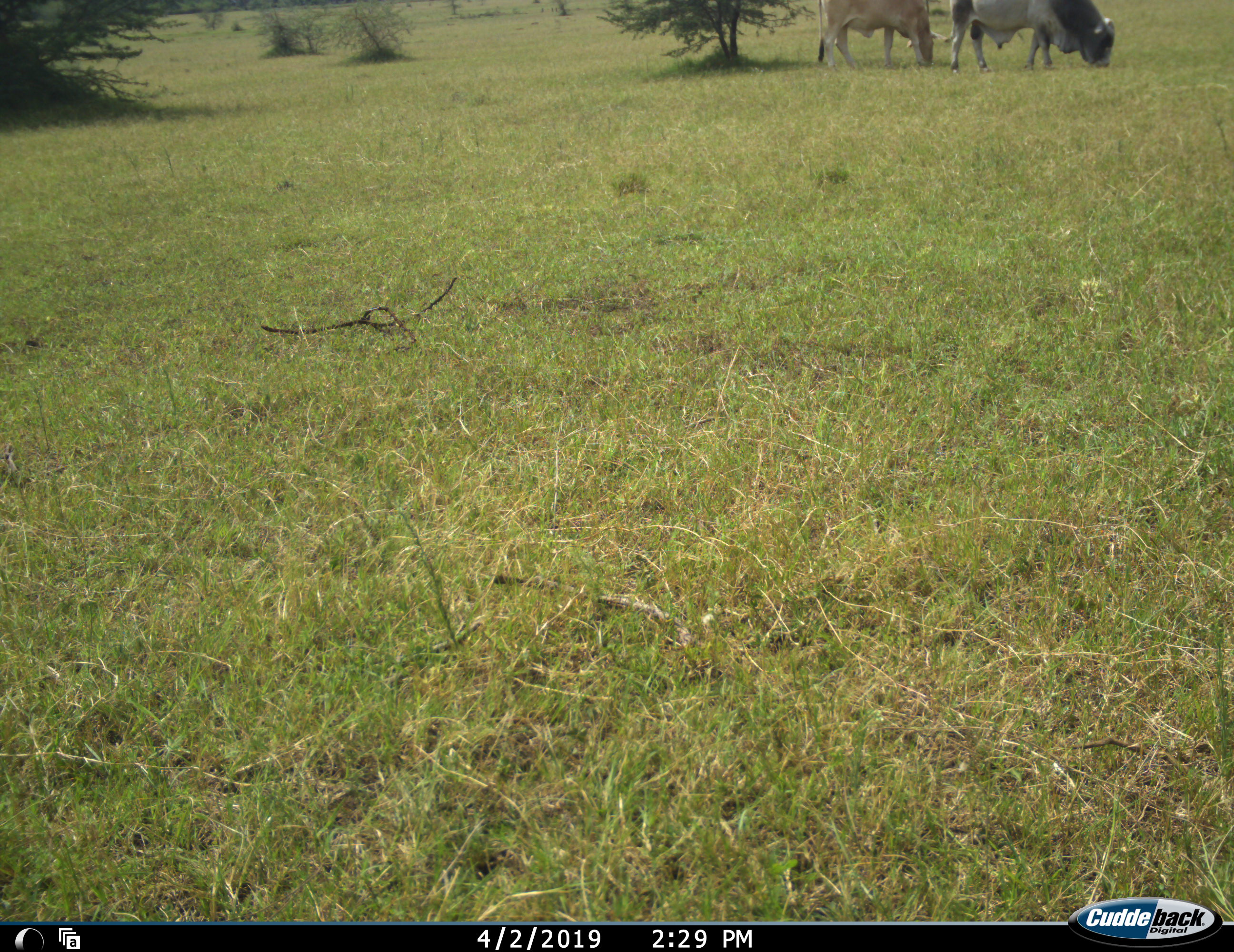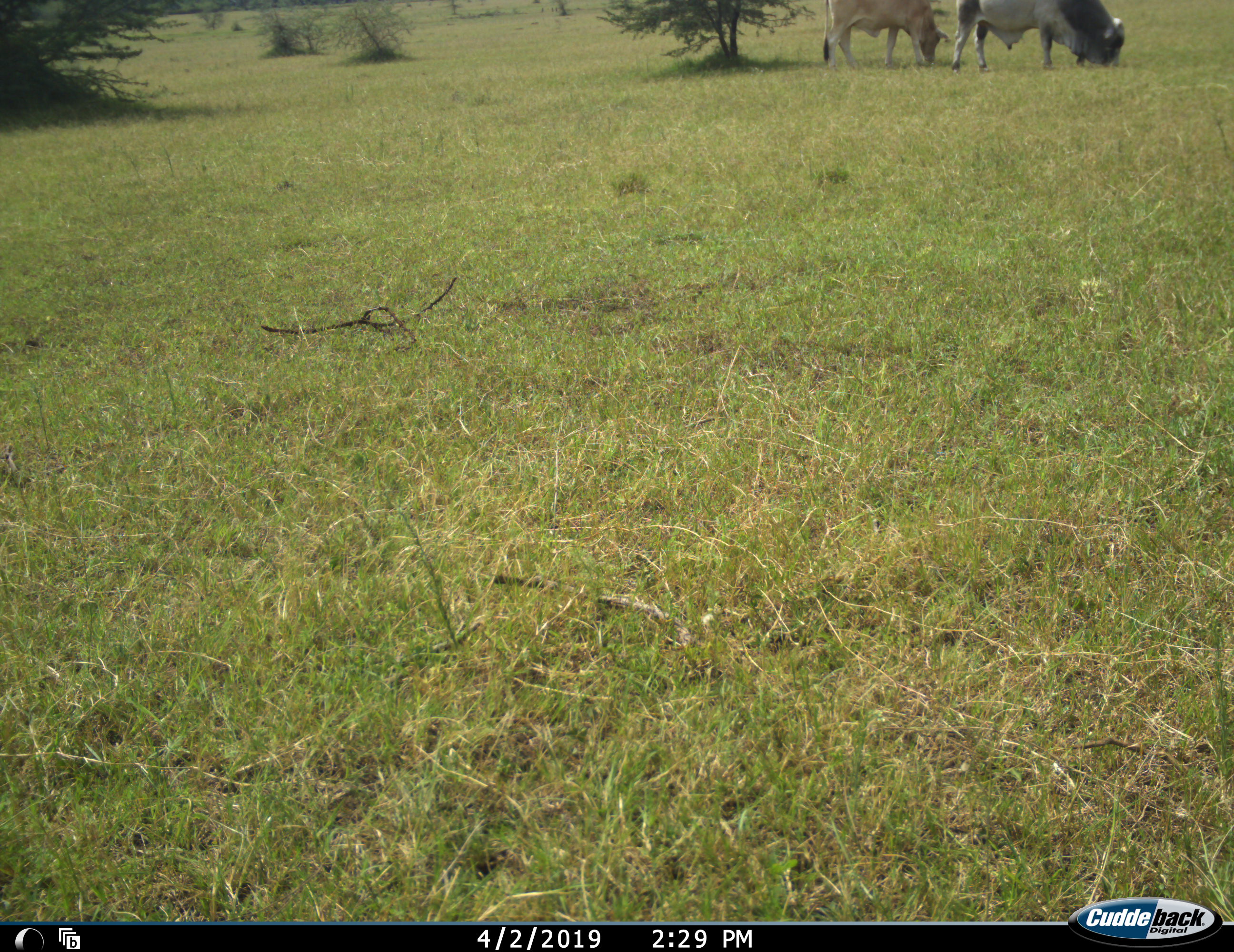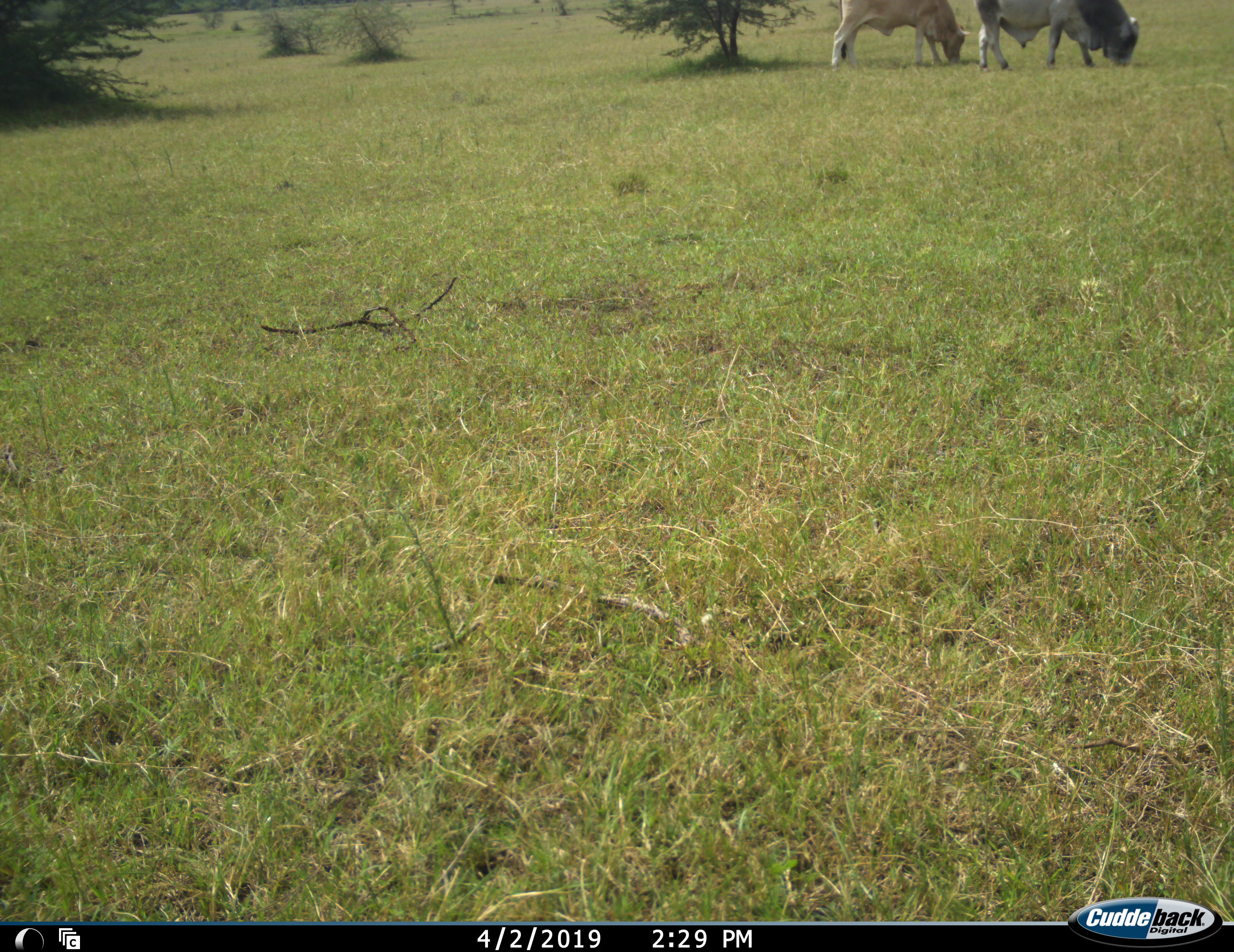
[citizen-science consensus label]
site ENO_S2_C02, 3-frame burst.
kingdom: Animalia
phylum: Chordata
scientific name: Vertebrata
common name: domestic animal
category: domesticanimal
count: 2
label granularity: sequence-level